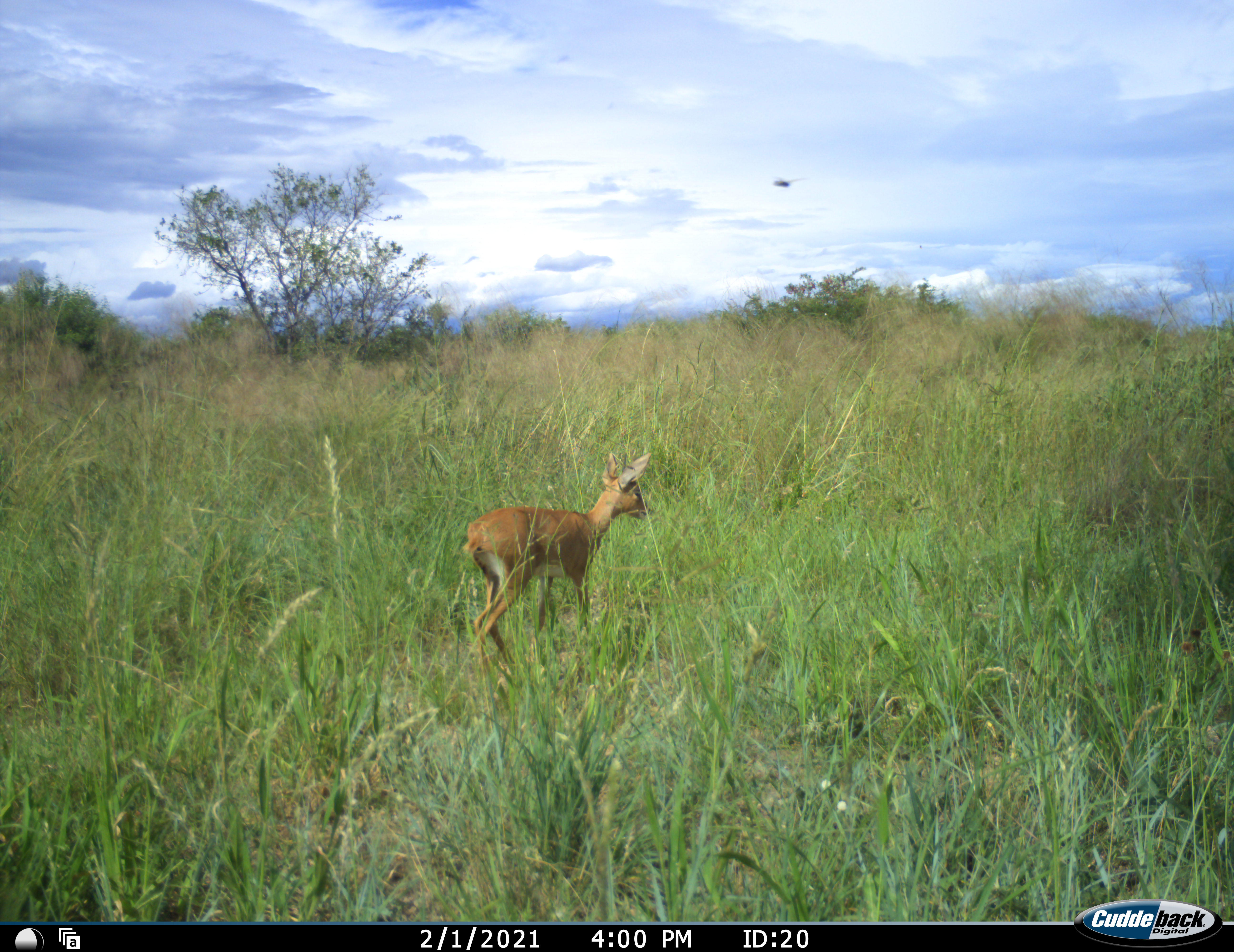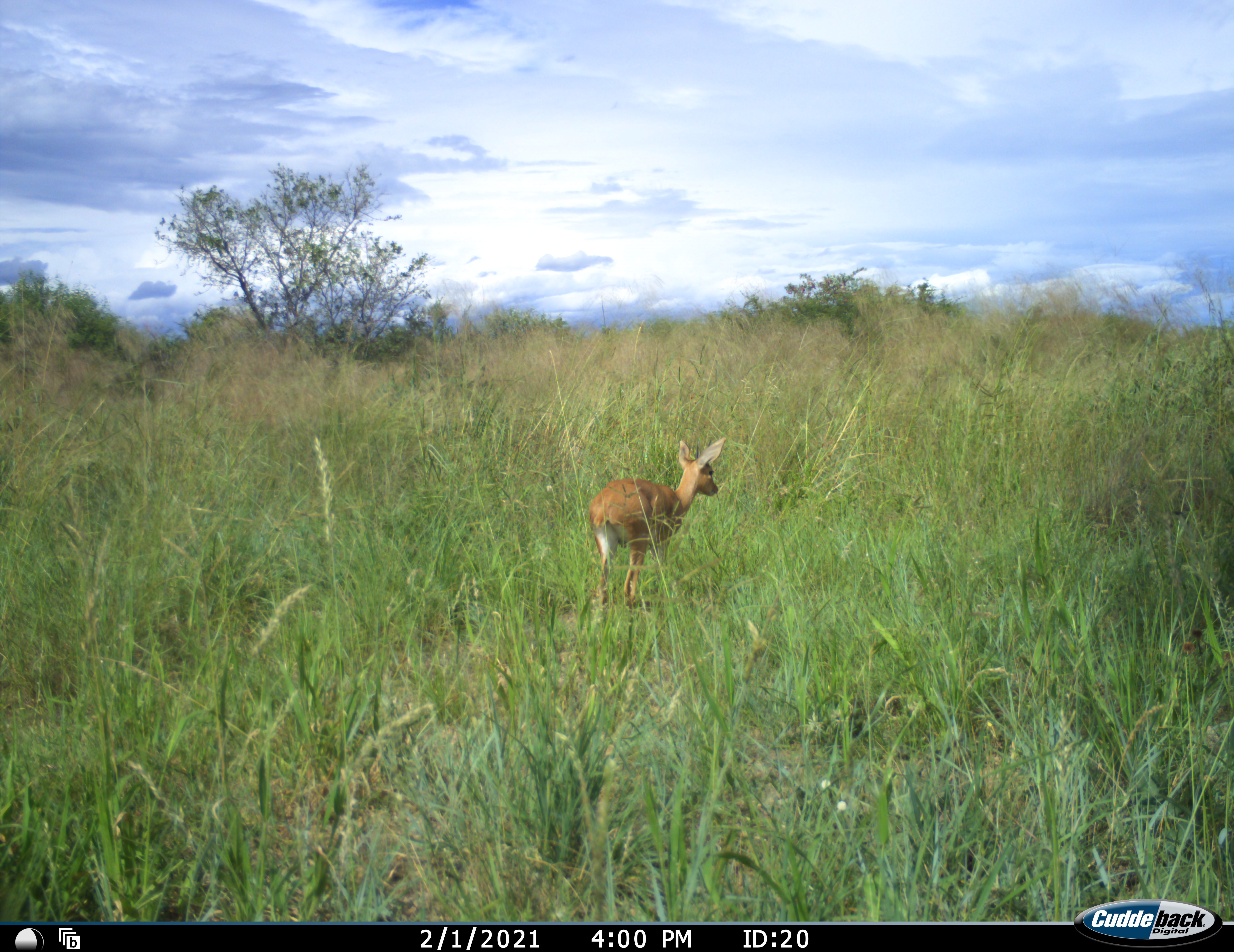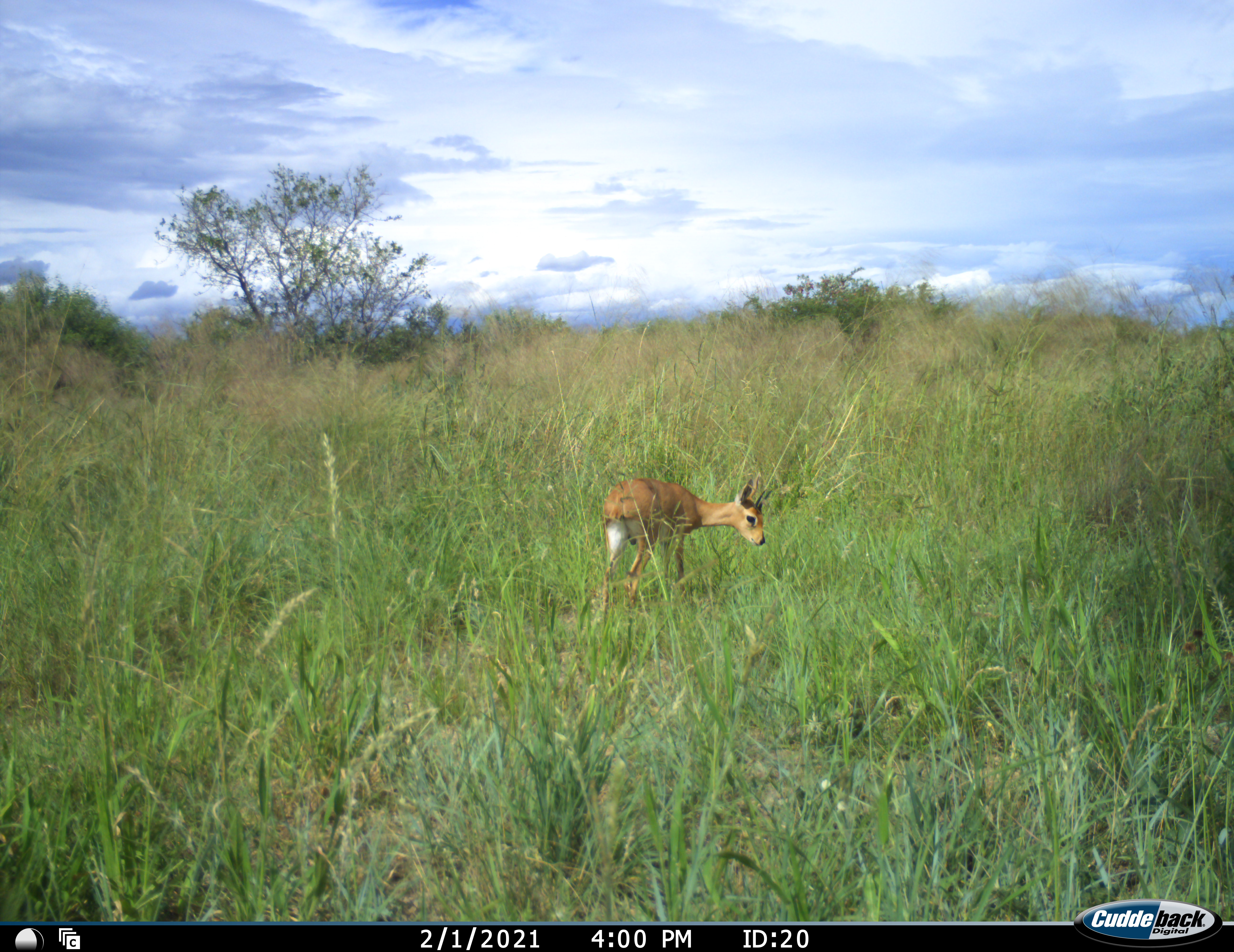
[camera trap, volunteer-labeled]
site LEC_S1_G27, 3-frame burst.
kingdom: Animalia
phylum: Chordata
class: Mammalia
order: Artiodactyla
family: Bovidae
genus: Raphicerus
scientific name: Raphicerus campestris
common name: steenbok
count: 1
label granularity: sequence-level